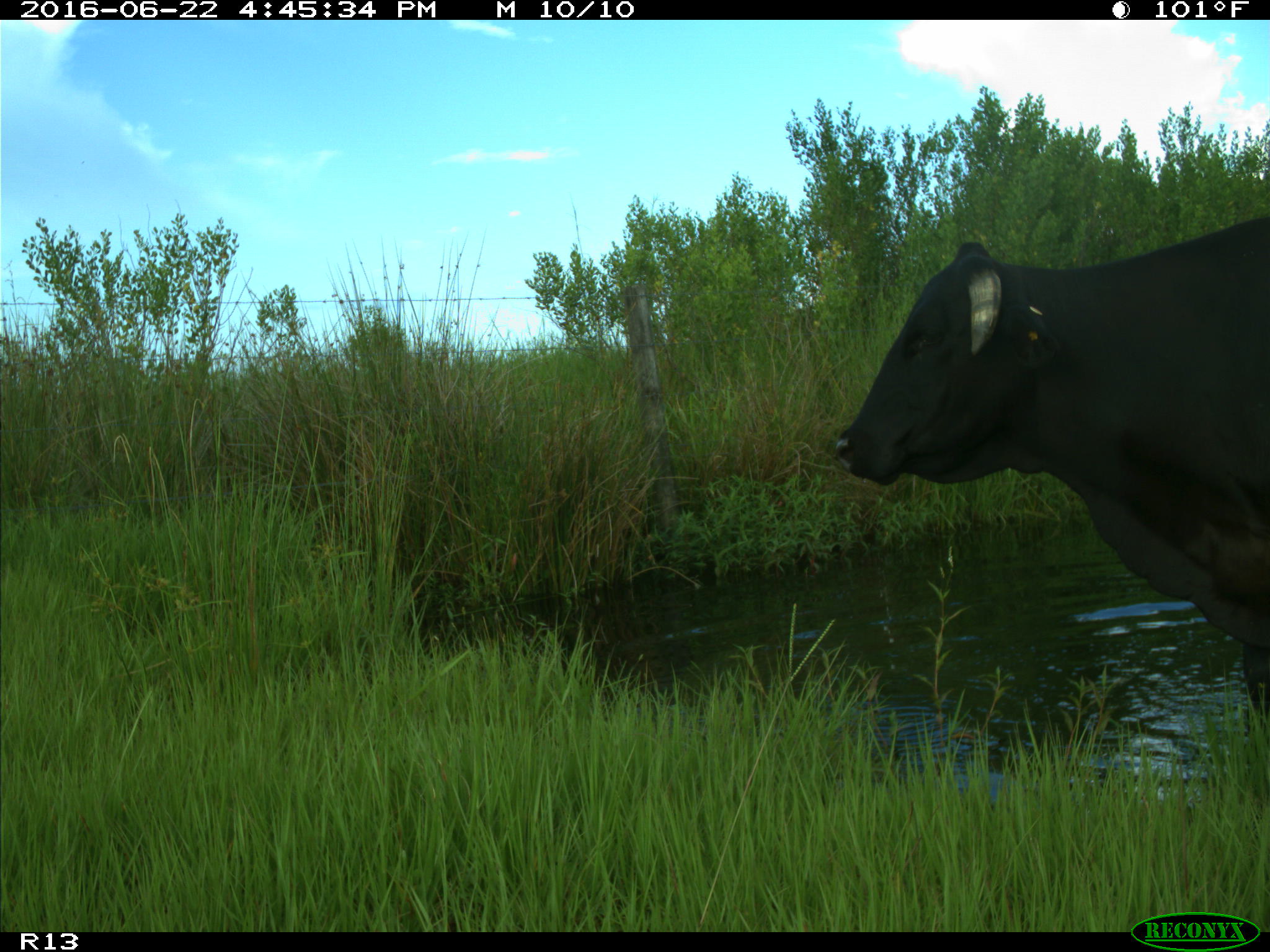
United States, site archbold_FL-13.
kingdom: Animalia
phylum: Chordata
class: Mammalia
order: Artiodactyla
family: Bovidae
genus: Bos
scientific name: Bos taurus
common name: domestic cow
Bos taurus (domestic cow).